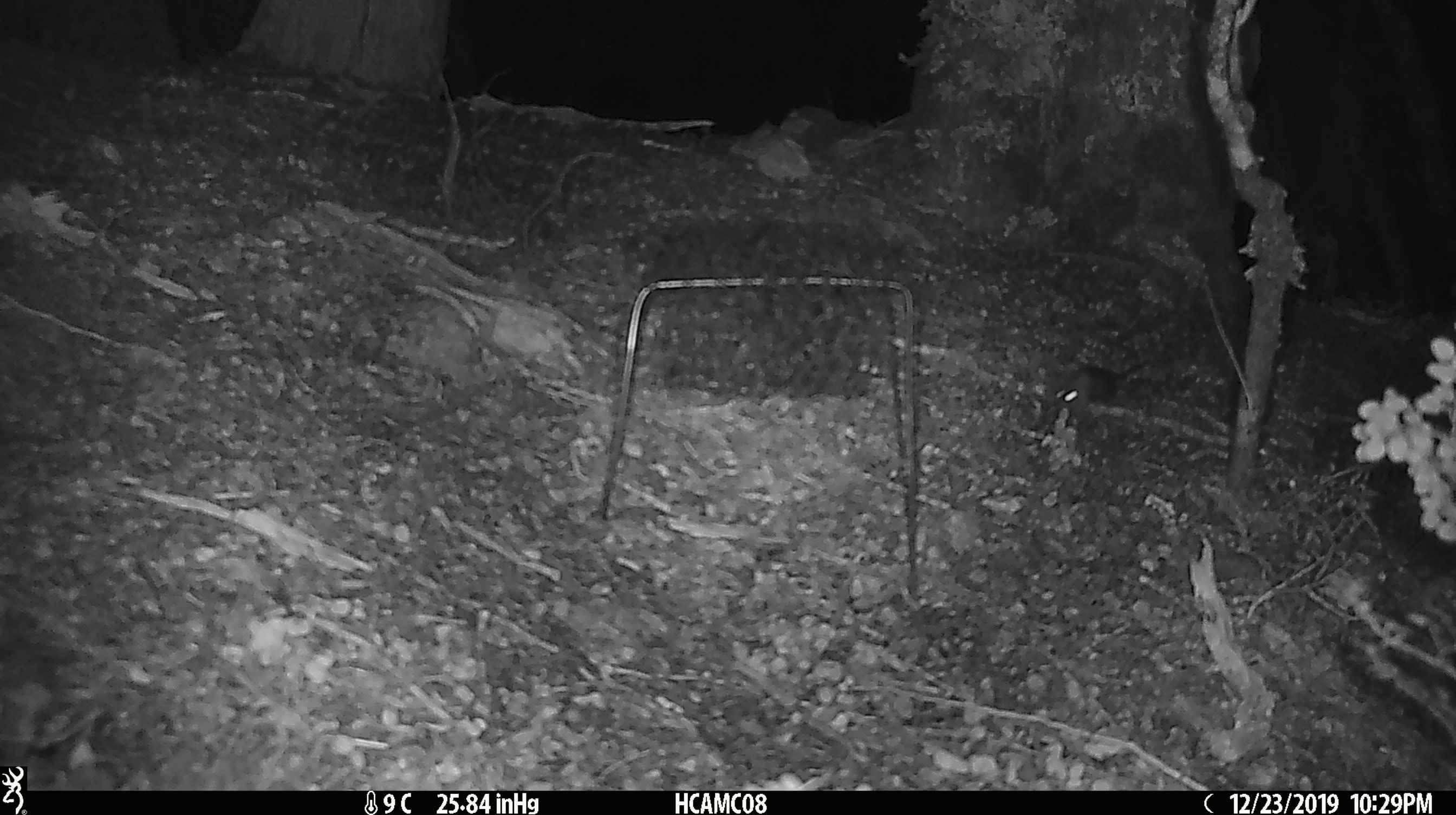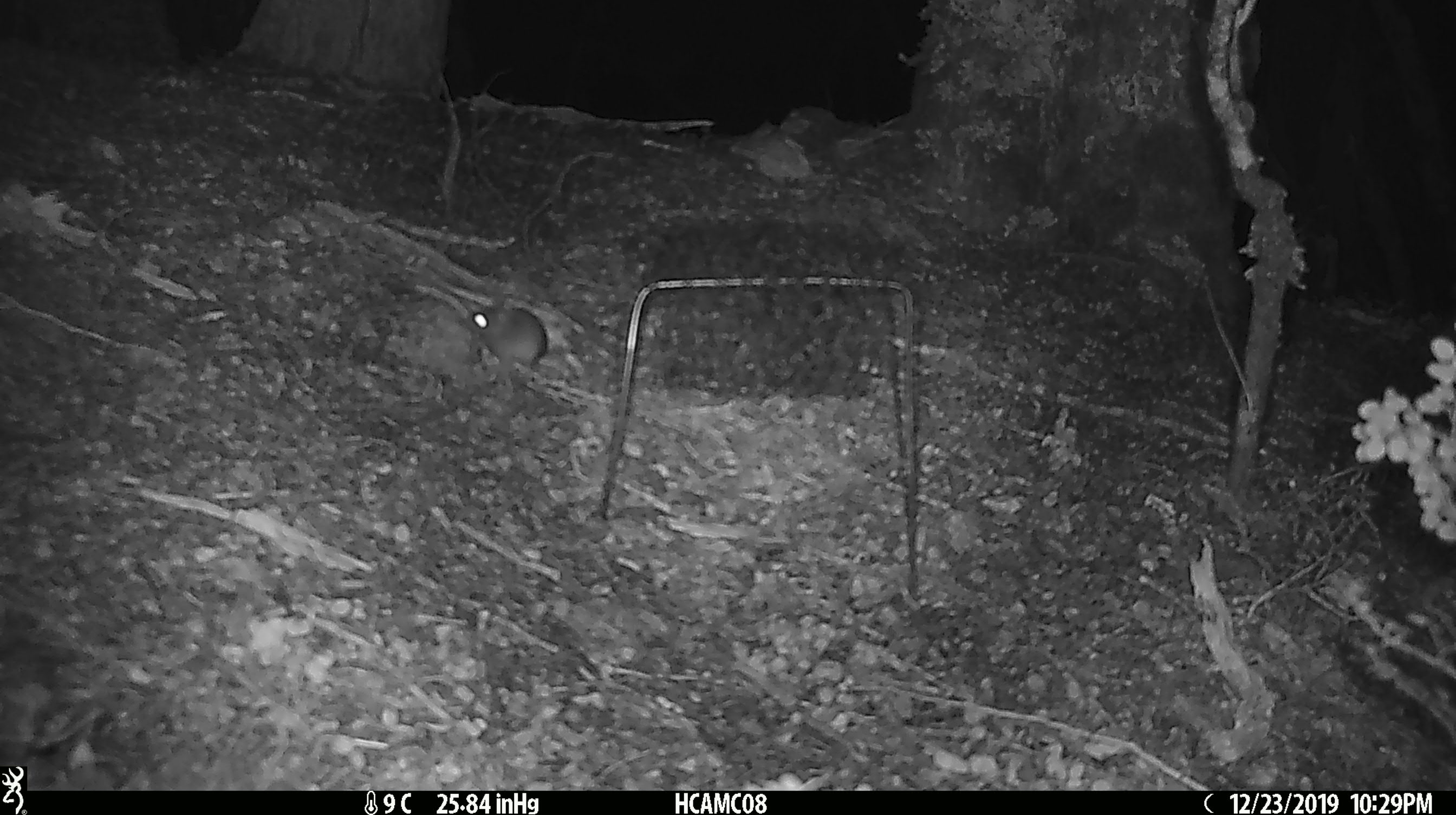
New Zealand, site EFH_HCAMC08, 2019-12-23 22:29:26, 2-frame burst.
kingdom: Animalia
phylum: Chordata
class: Mammalia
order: Rodentia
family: Muridae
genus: Mus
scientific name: Mus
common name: mouse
Mouse (Mus).